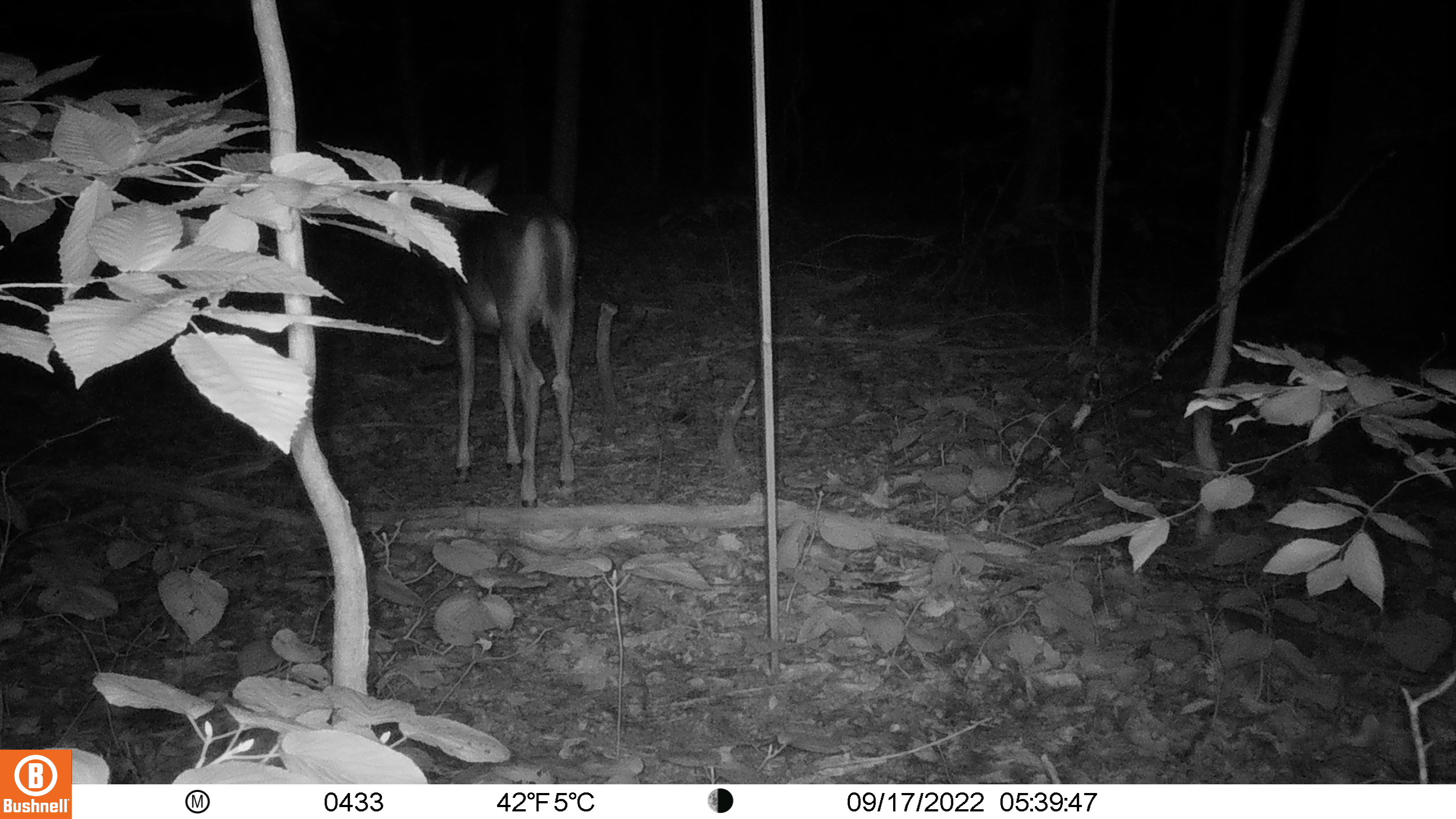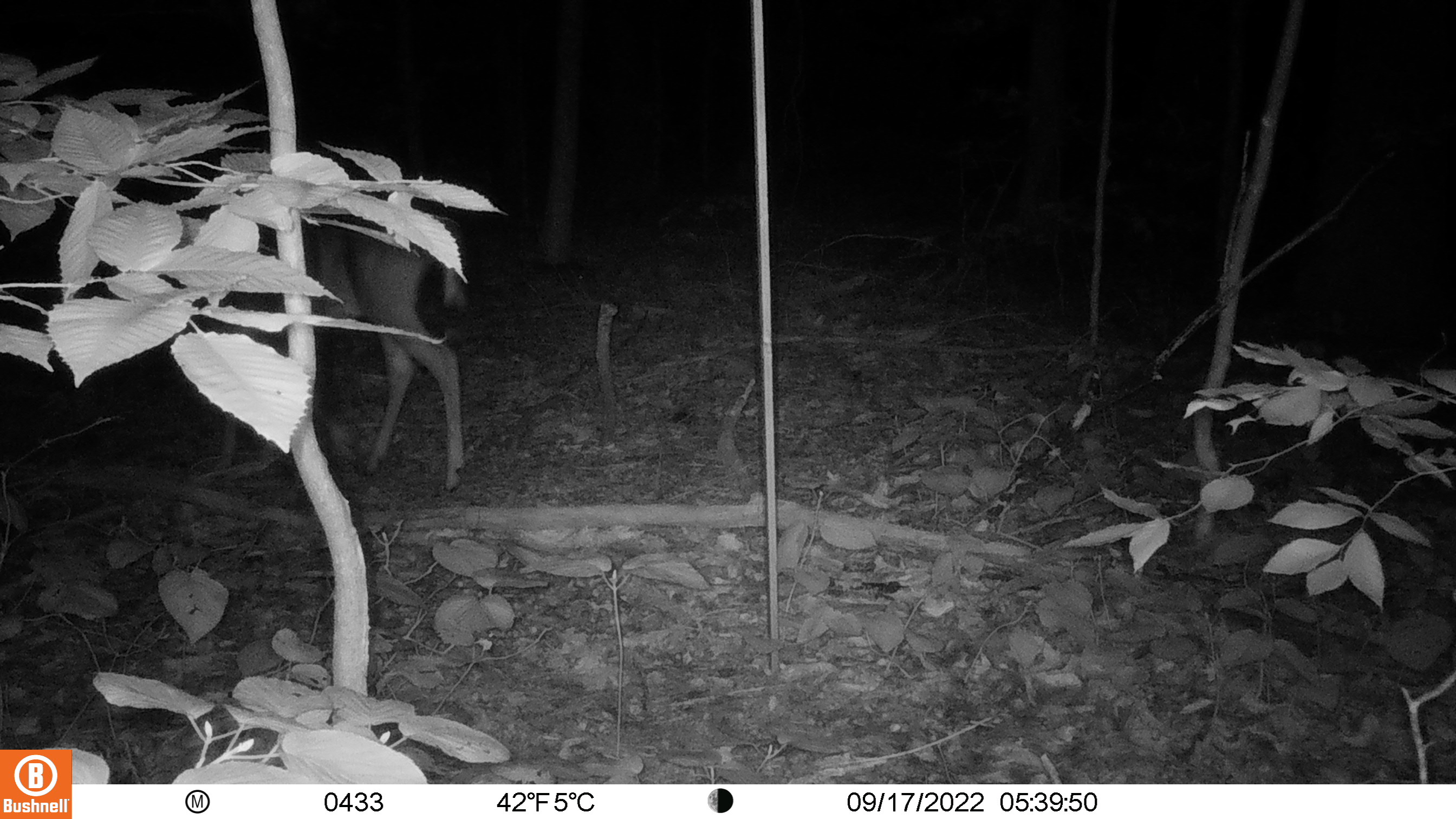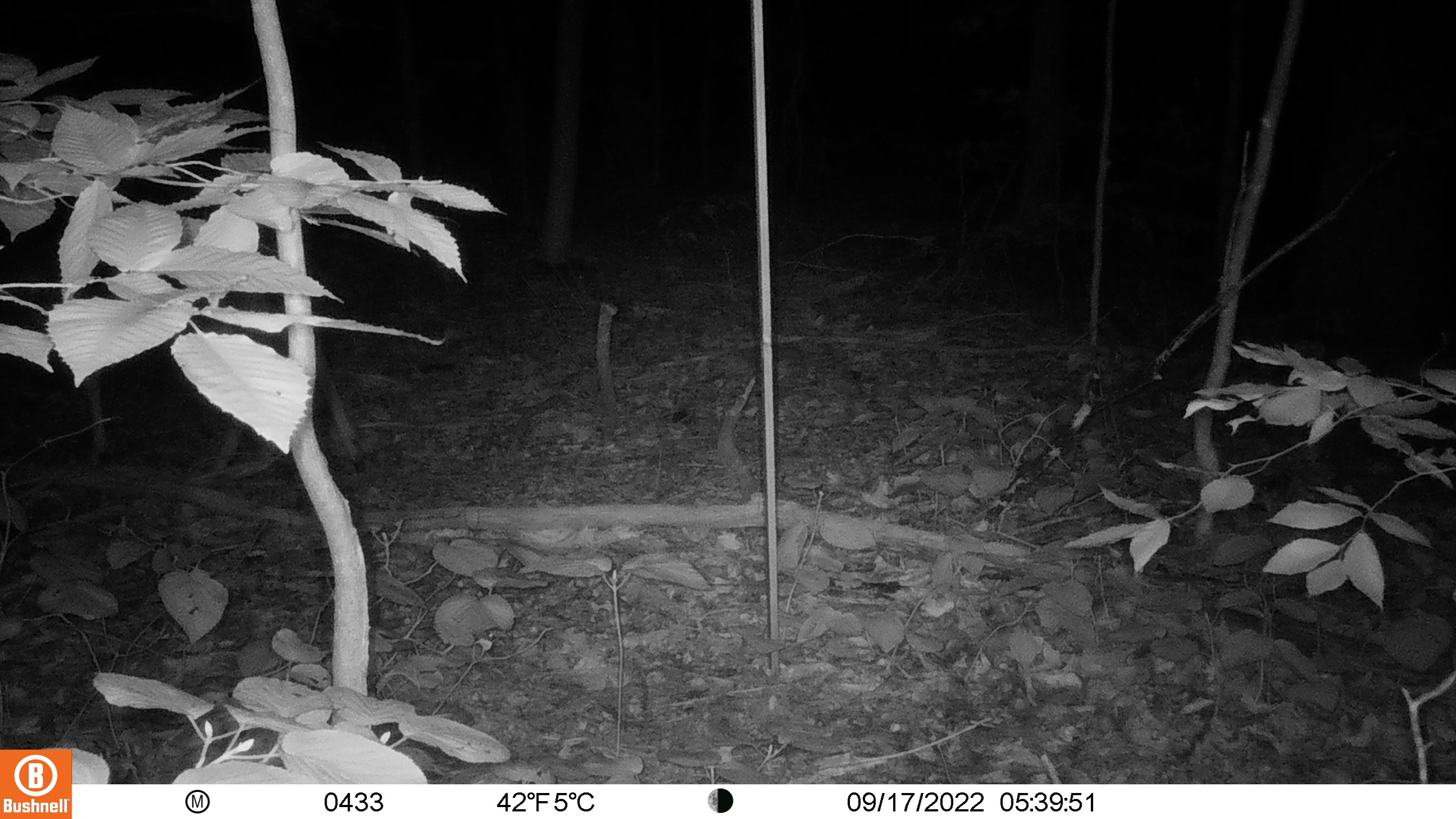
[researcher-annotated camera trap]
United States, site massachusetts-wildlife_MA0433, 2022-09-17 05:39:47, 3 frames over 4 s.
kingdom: Animalia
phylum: Chordata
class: Mammalia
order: Artiodactyla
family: Cervidae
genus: Odocoileus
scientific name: Odocoileus virginianus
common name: white-tailed deer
White-tailed deer (Odocoileus virginianus).